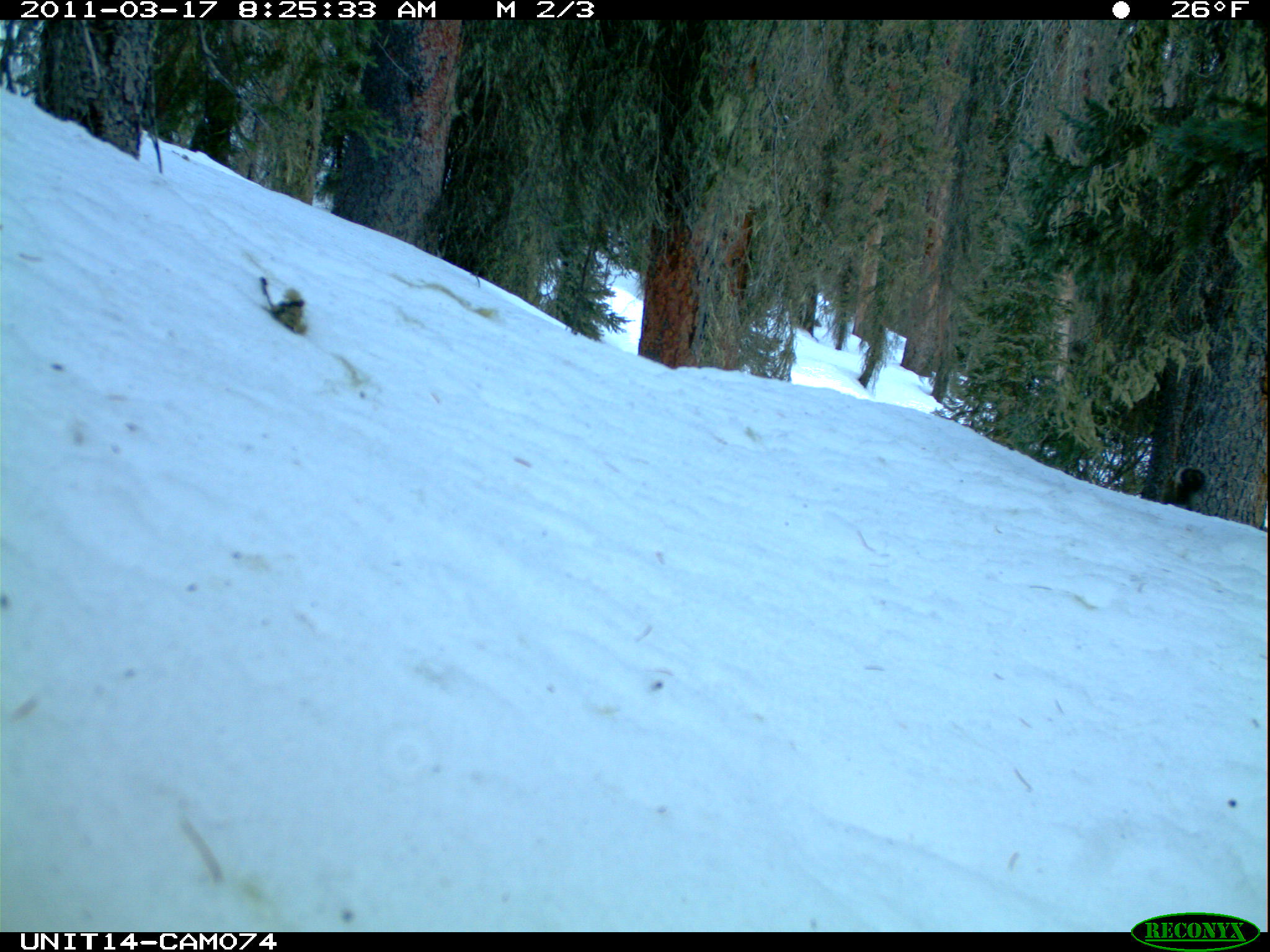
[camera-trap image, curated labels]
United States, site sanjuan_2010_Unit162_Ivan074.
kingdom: Animalia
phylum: Chordata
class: Mammalia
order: Rodentia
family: Sciuridae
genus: Tamiasciurus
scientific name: Tamiasciurus hudsonicus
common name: american red squirrel